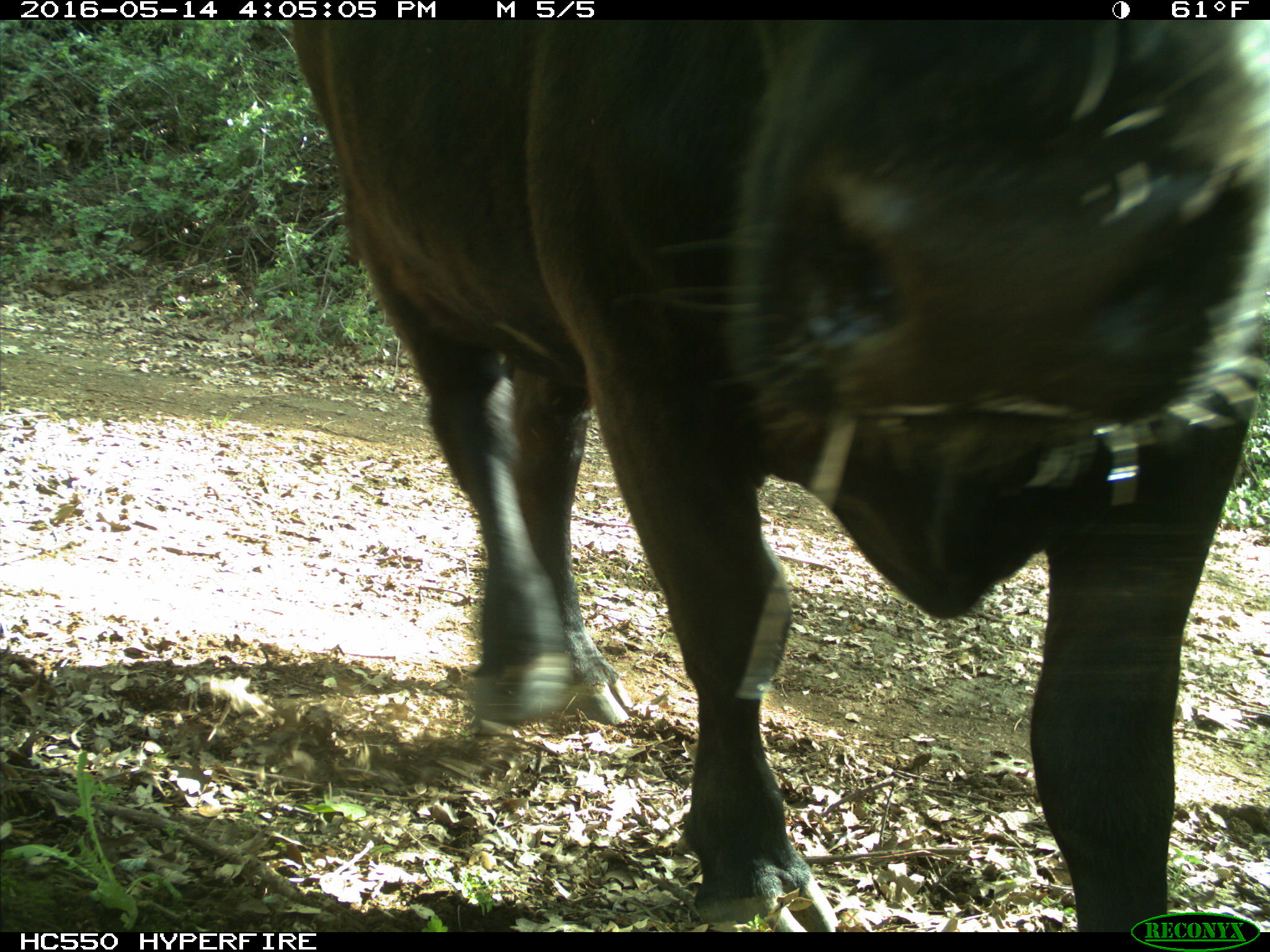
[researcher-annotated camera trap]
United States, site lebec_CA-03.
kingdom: Animalia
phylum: Chordata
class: Mammalia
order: Artiodactyla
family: Bovidae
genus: Bos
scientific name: Bos taurus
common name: domestic cow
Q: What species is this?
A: Bos taurus (domestic cow).